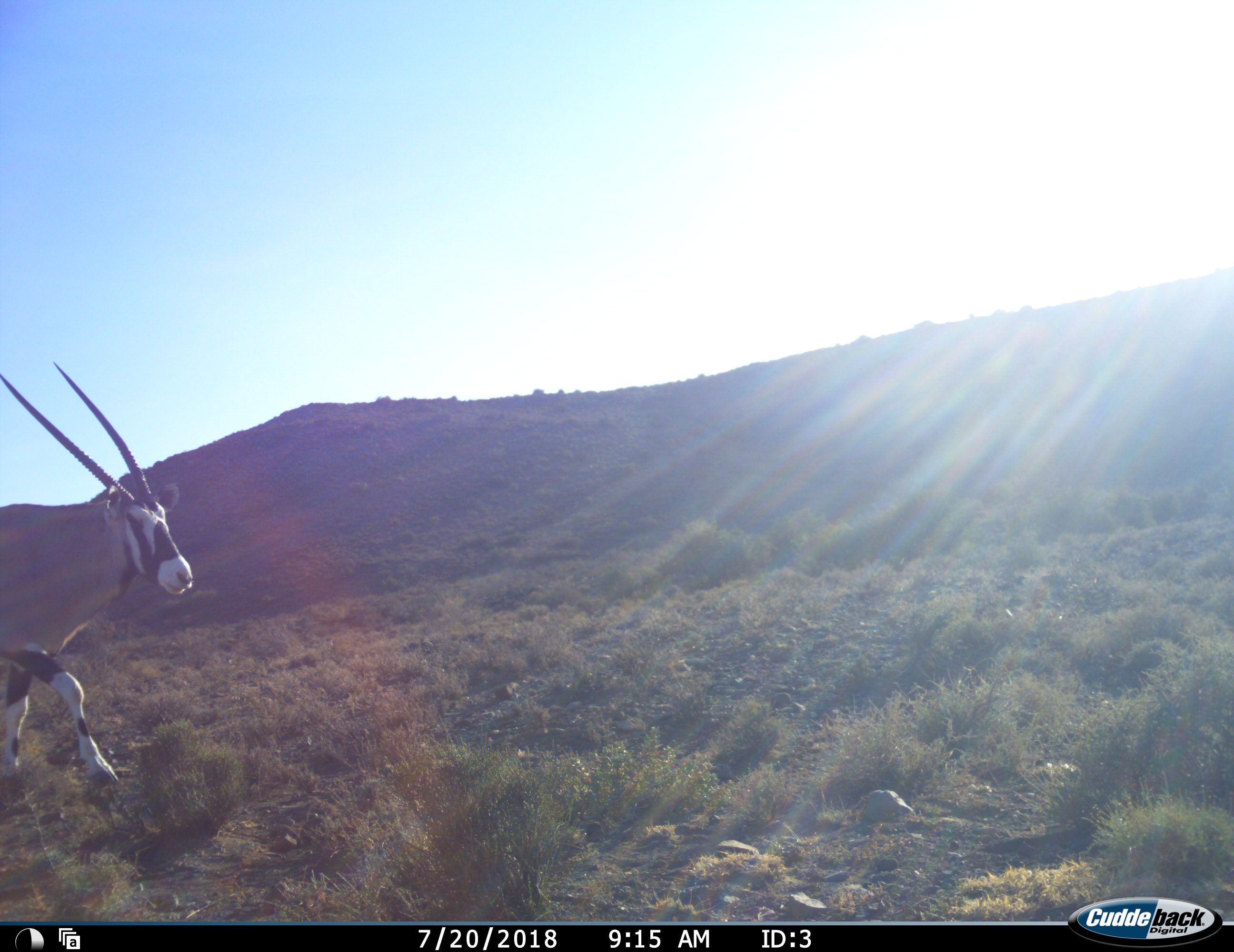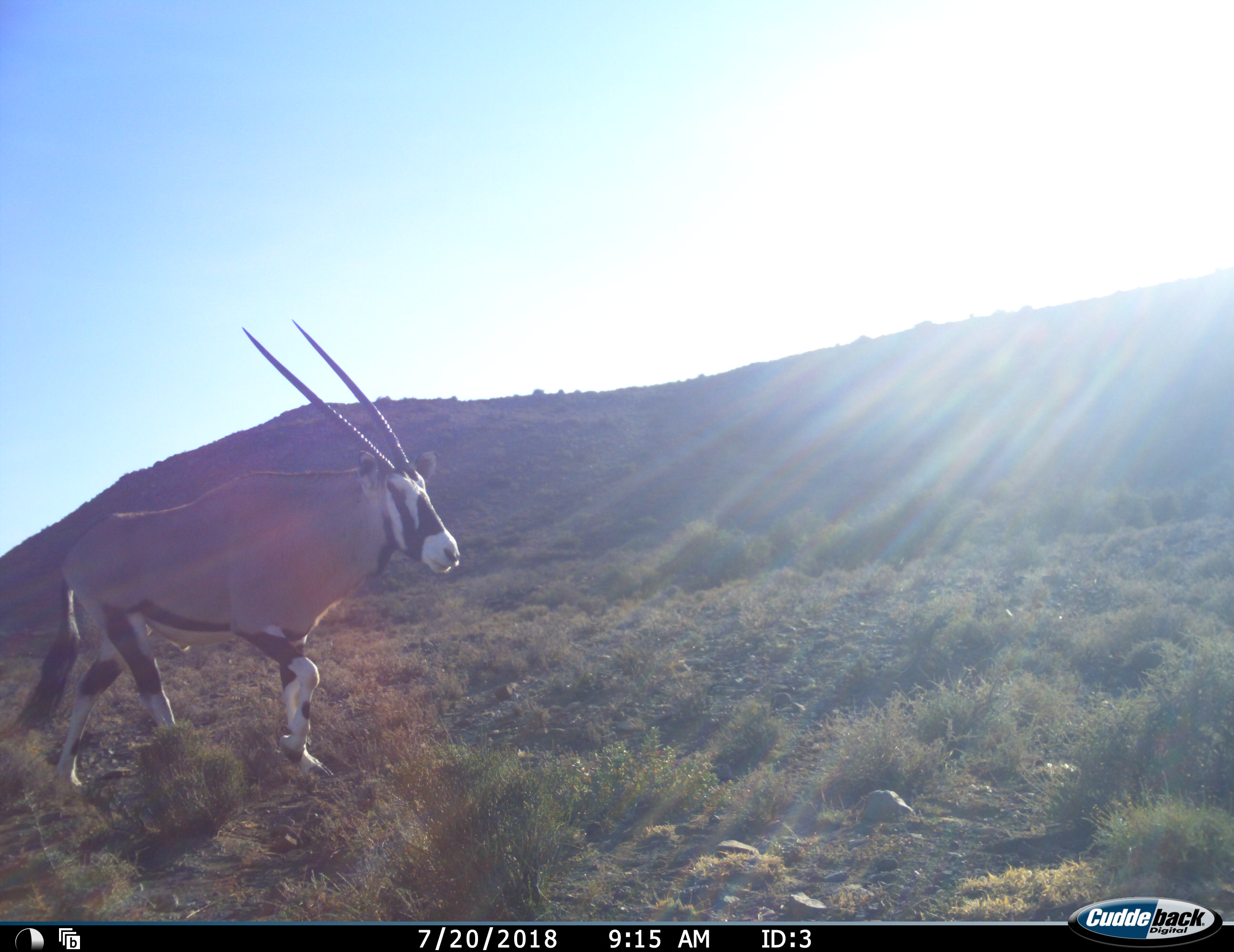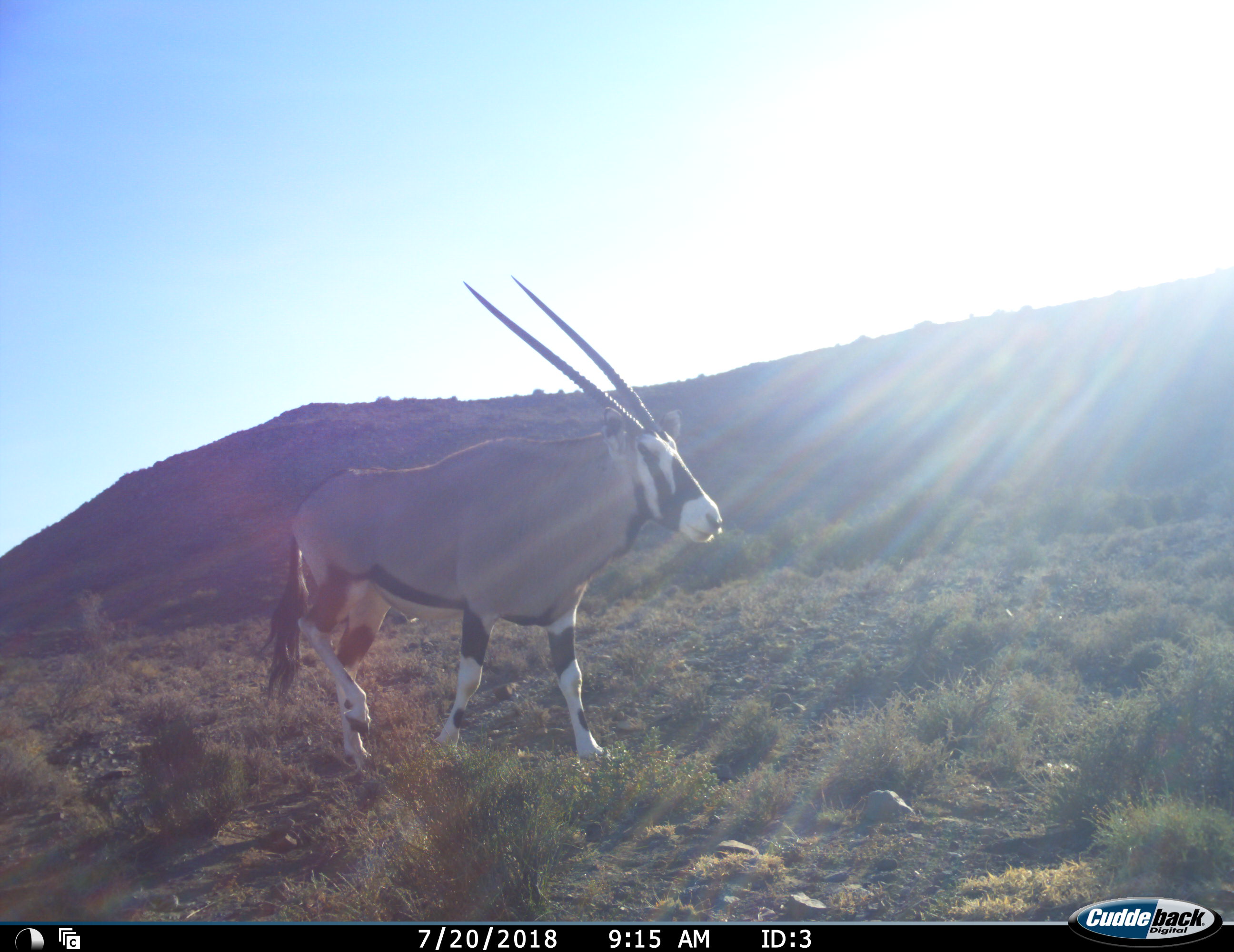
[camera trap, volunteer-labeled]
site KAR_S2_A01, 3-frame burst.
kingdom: Animalia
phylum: Chordata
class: Mammalia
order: Artiodactyla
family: Bovidae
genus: Oryx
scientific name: Oryx gazella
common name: gemsbok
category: oryx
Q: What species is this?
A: Oryx (gemsbok) (Oryx gazella).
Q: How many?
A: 1.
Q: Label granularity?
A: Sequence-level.